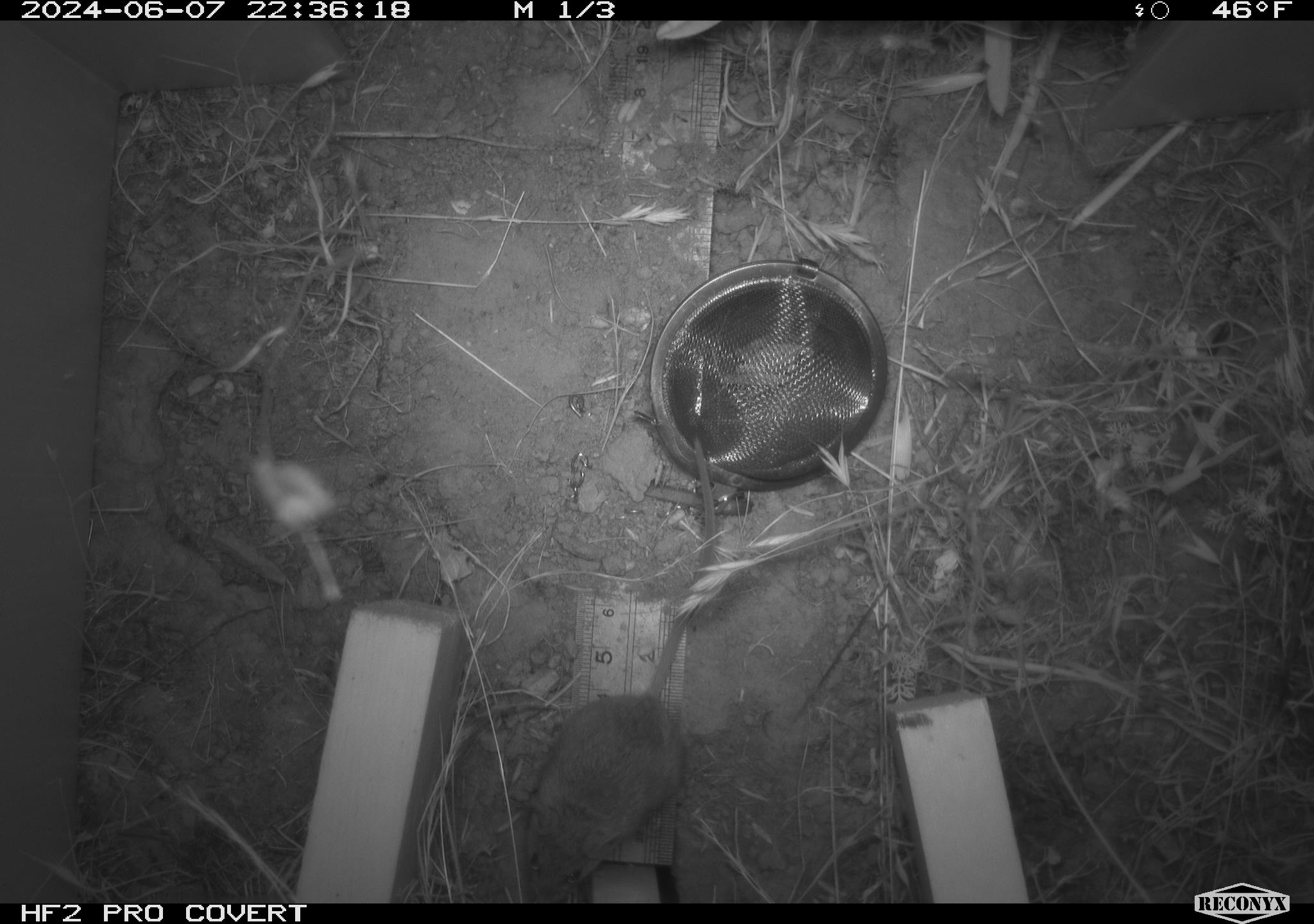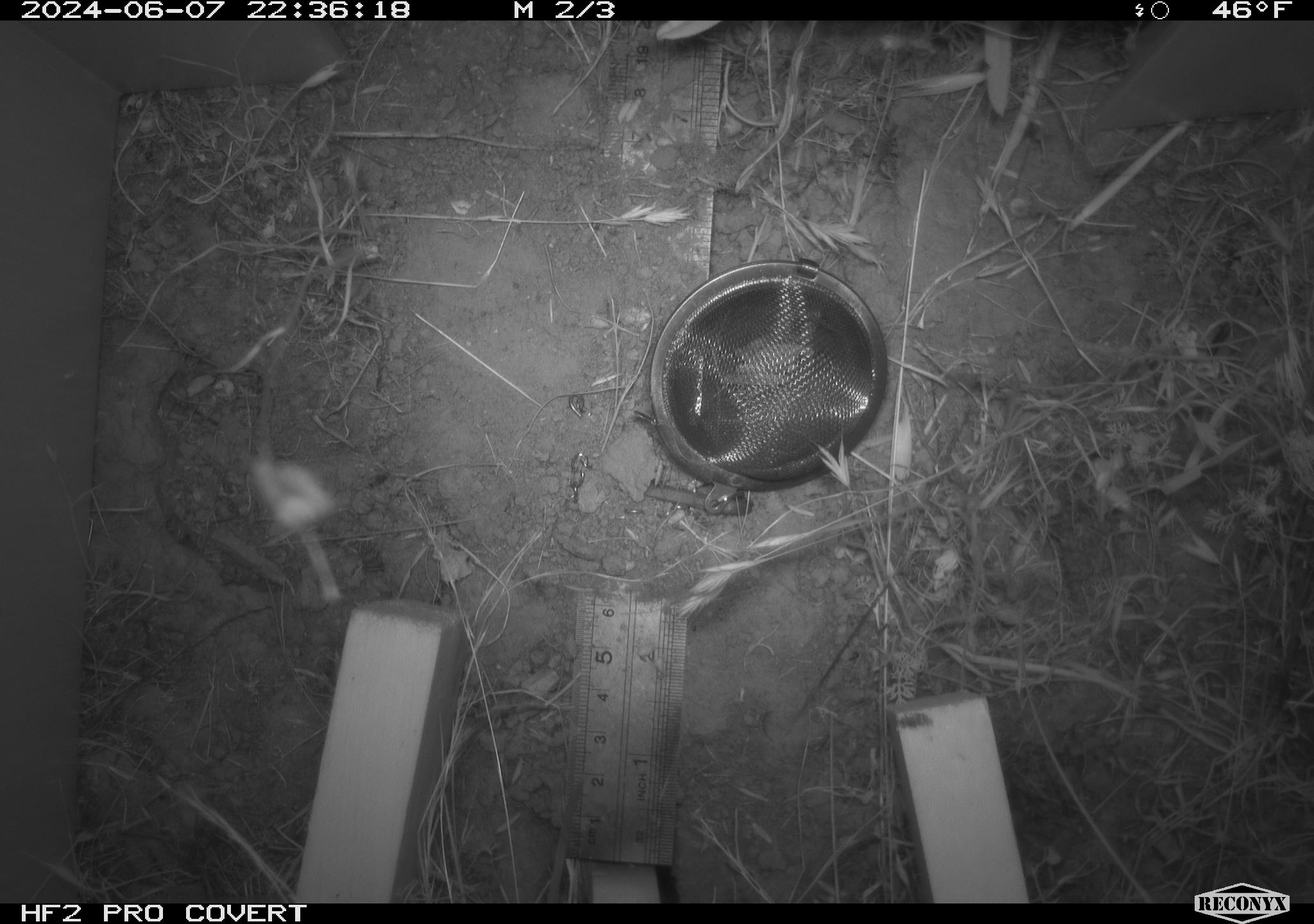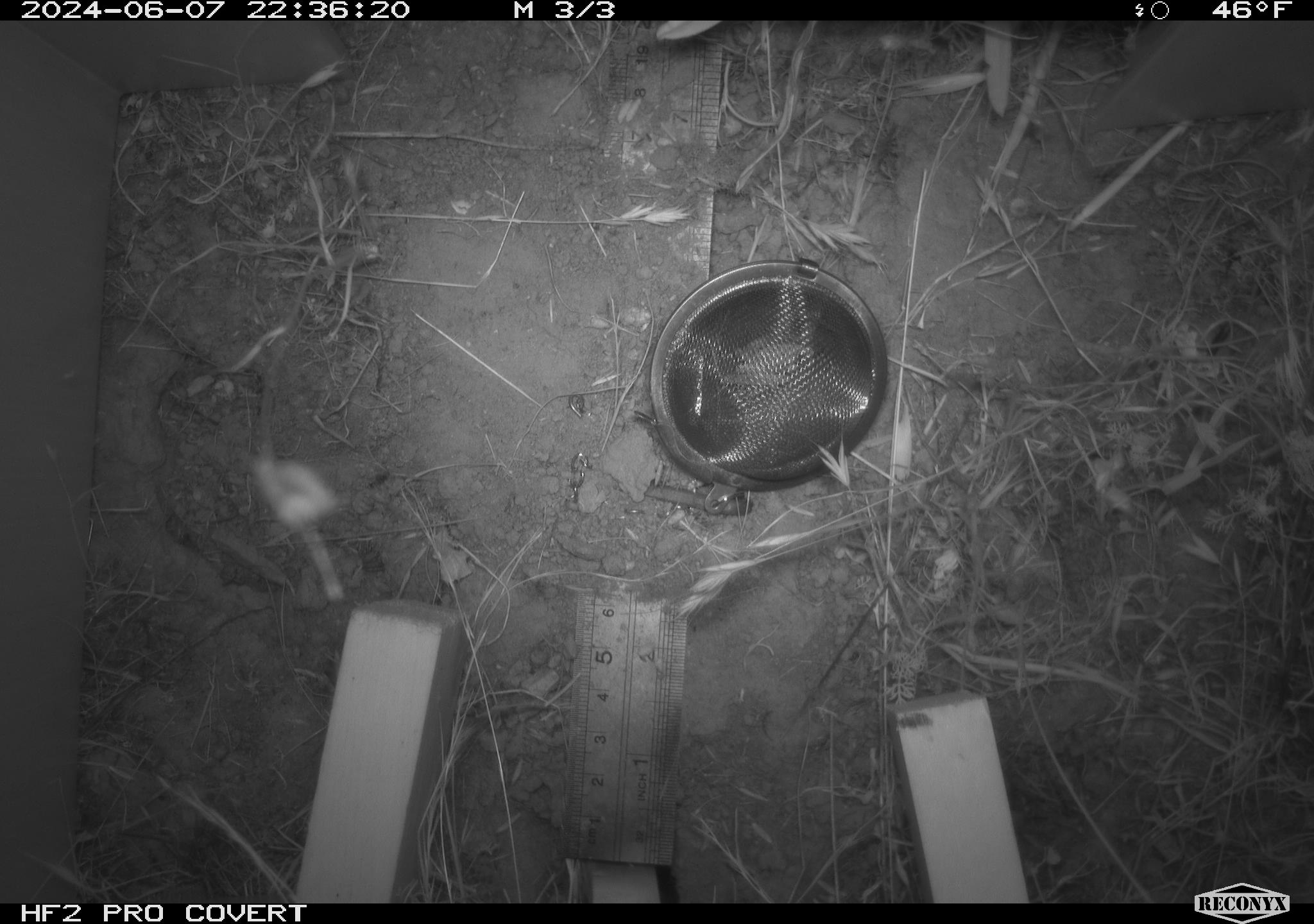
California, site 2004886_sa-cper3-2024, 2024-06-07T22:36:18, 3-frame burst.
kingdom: Animalia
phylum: Chordata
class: Mammalia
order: Rodentia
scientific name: Rodentia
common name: rodent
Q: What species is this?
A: Rodent (Rodentia).